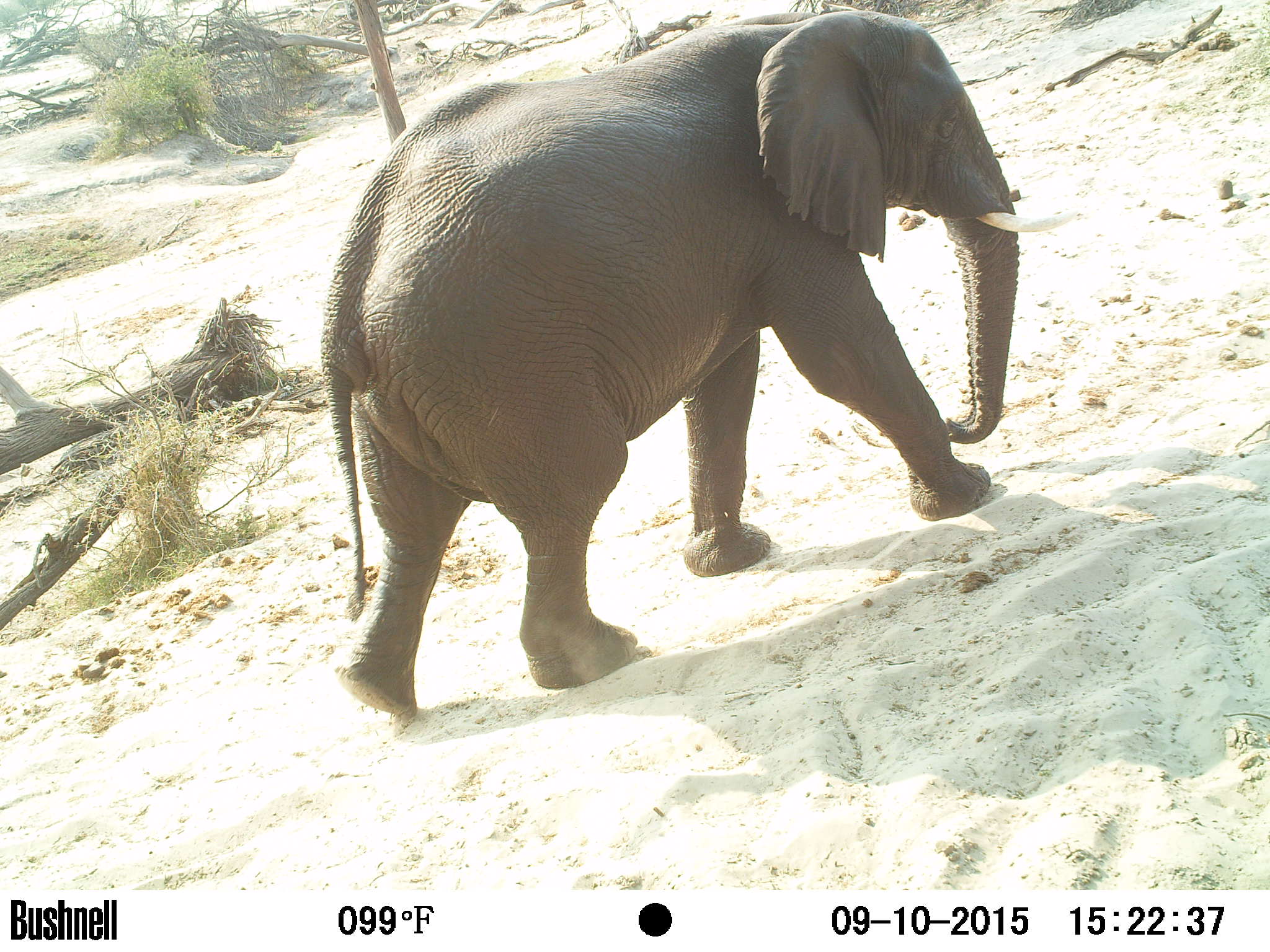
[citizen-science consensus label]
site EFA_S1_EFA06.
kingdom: Animalia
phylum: Chordata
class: Mammalia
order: Proboscidea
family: Elephantidae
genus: Loxodonta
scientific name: Loxodonta africana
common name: african bush elephant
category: elephant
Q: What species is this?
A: Elephant (african bush elephant) (Loxodonta africana).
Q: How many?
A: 1.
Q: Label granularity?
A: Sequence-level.